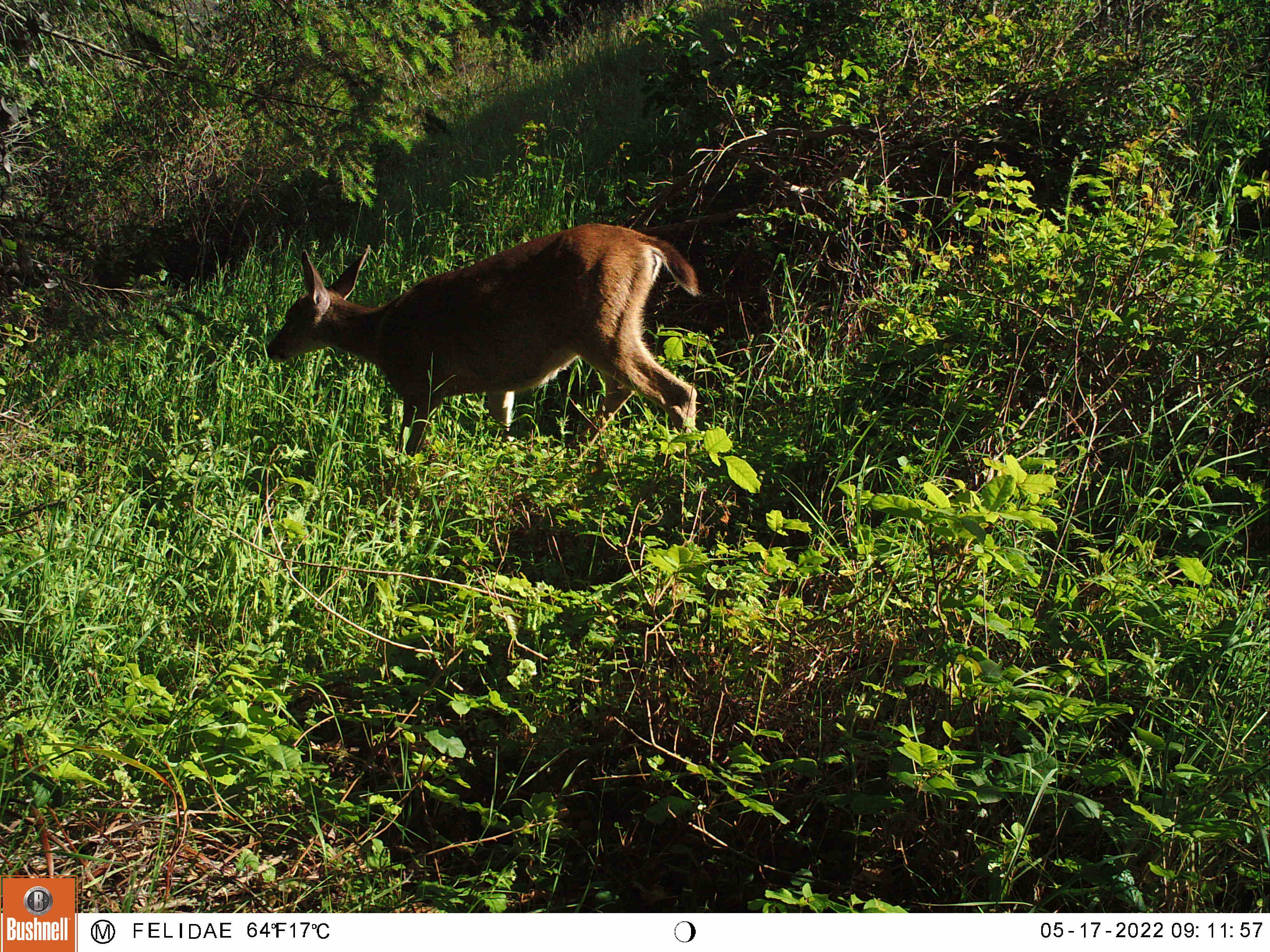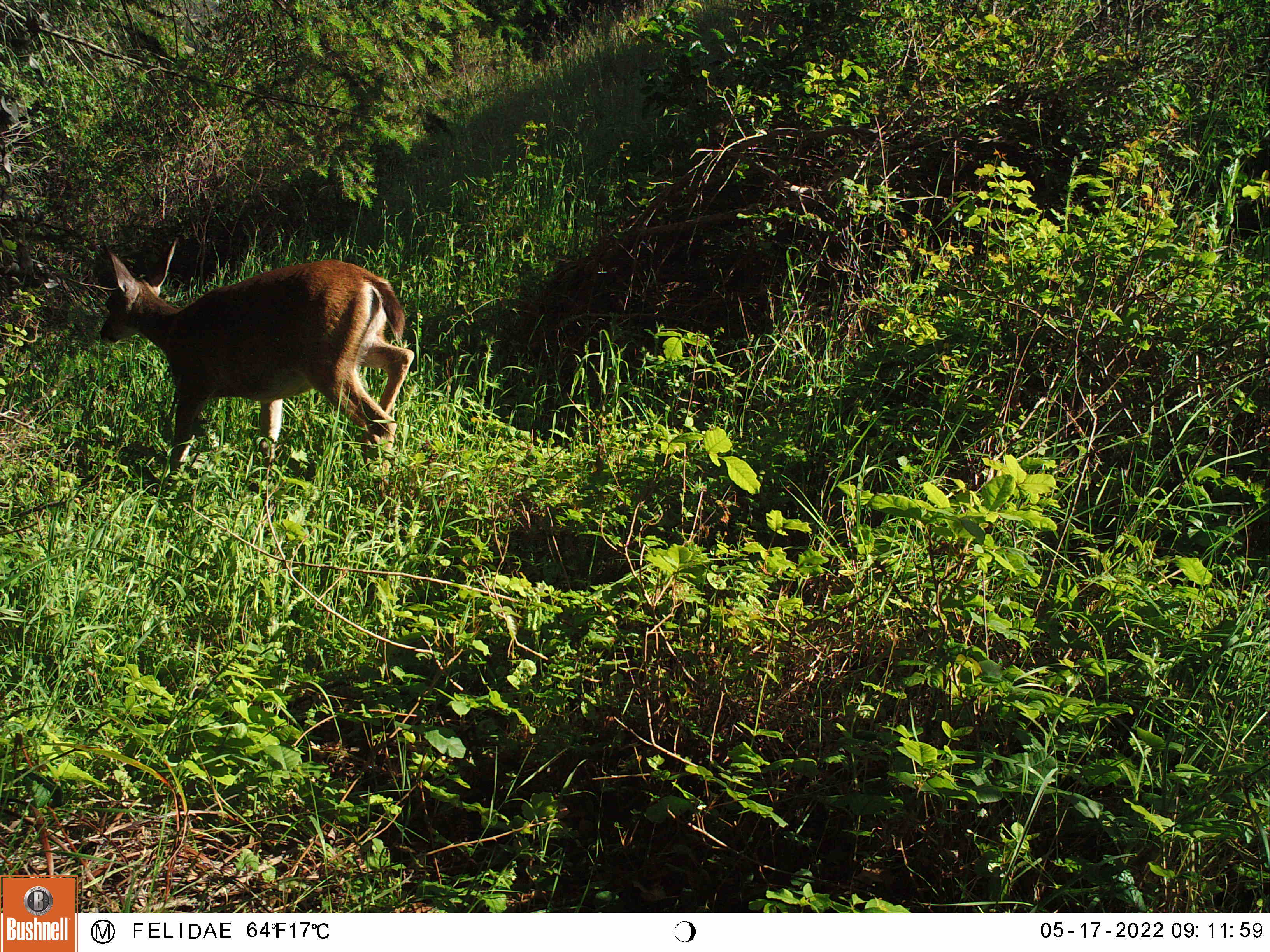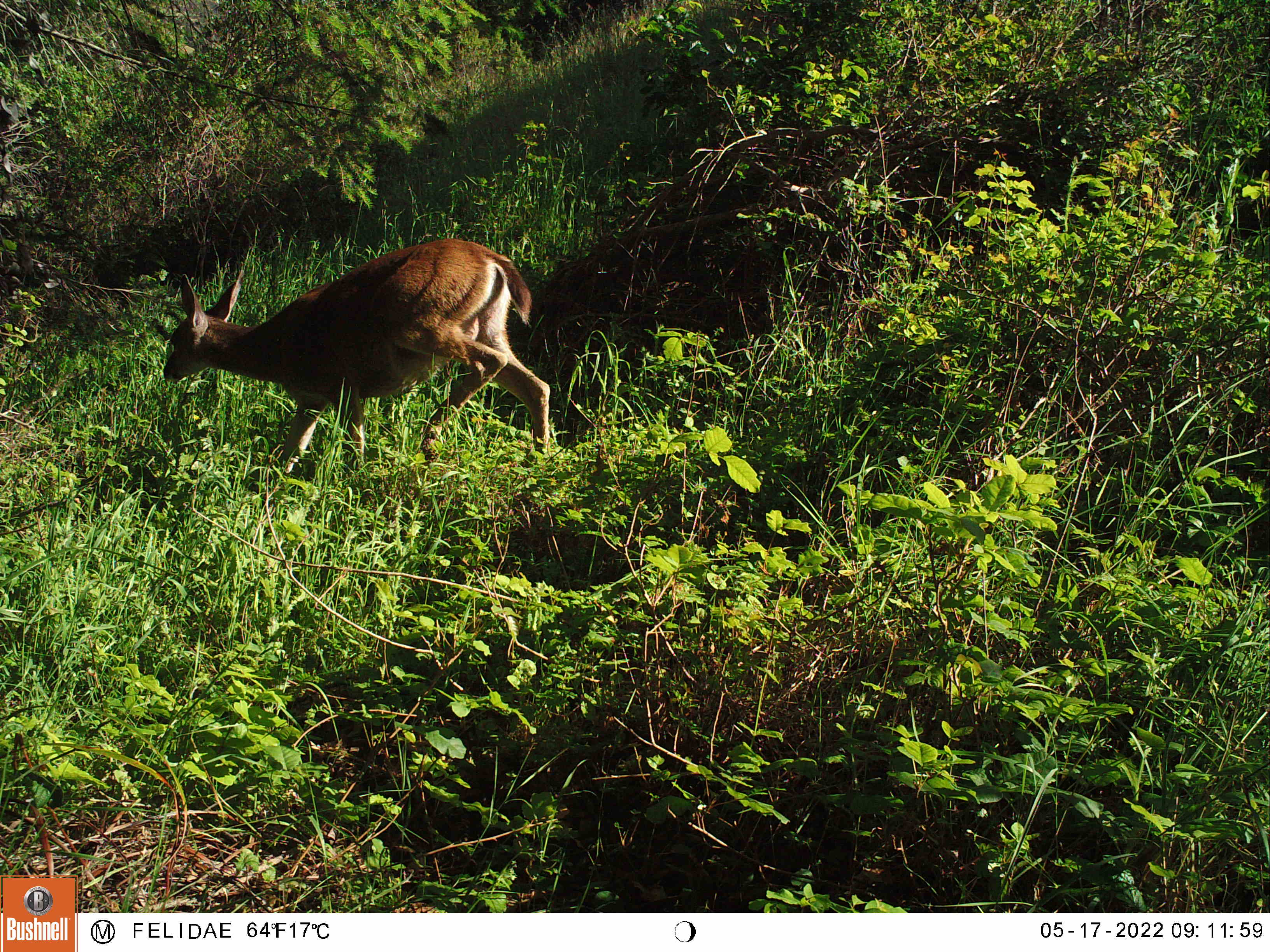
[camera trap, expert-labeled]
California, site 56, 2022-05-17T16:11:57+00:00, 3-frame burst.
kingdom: Animalia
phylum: Chordata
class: Mammalia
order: Artiodactyla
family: Cervidae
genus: Odocoileus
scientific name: Odocoileus hemionus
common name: mule deer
Mule deer (Odocoileus hemionus).